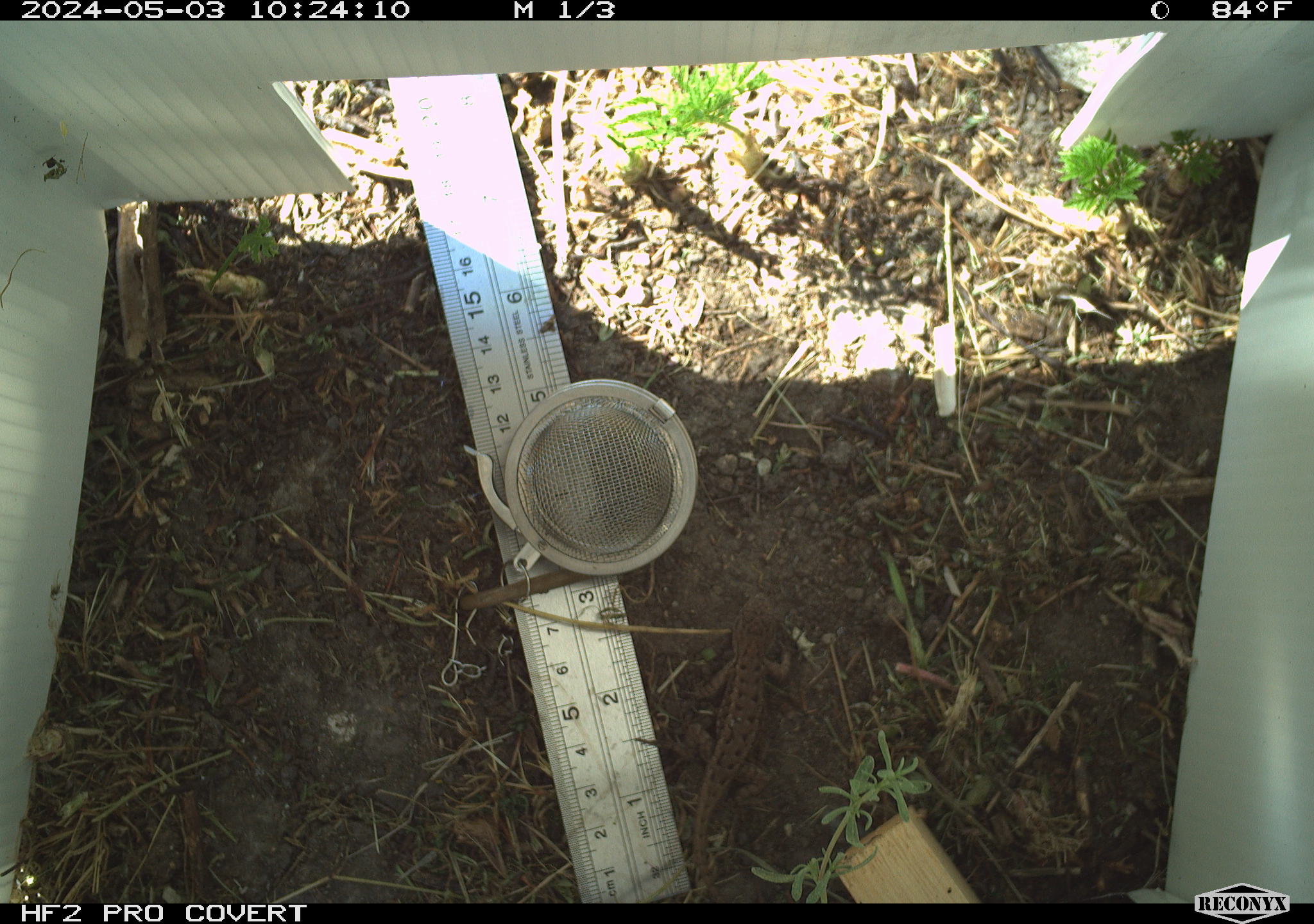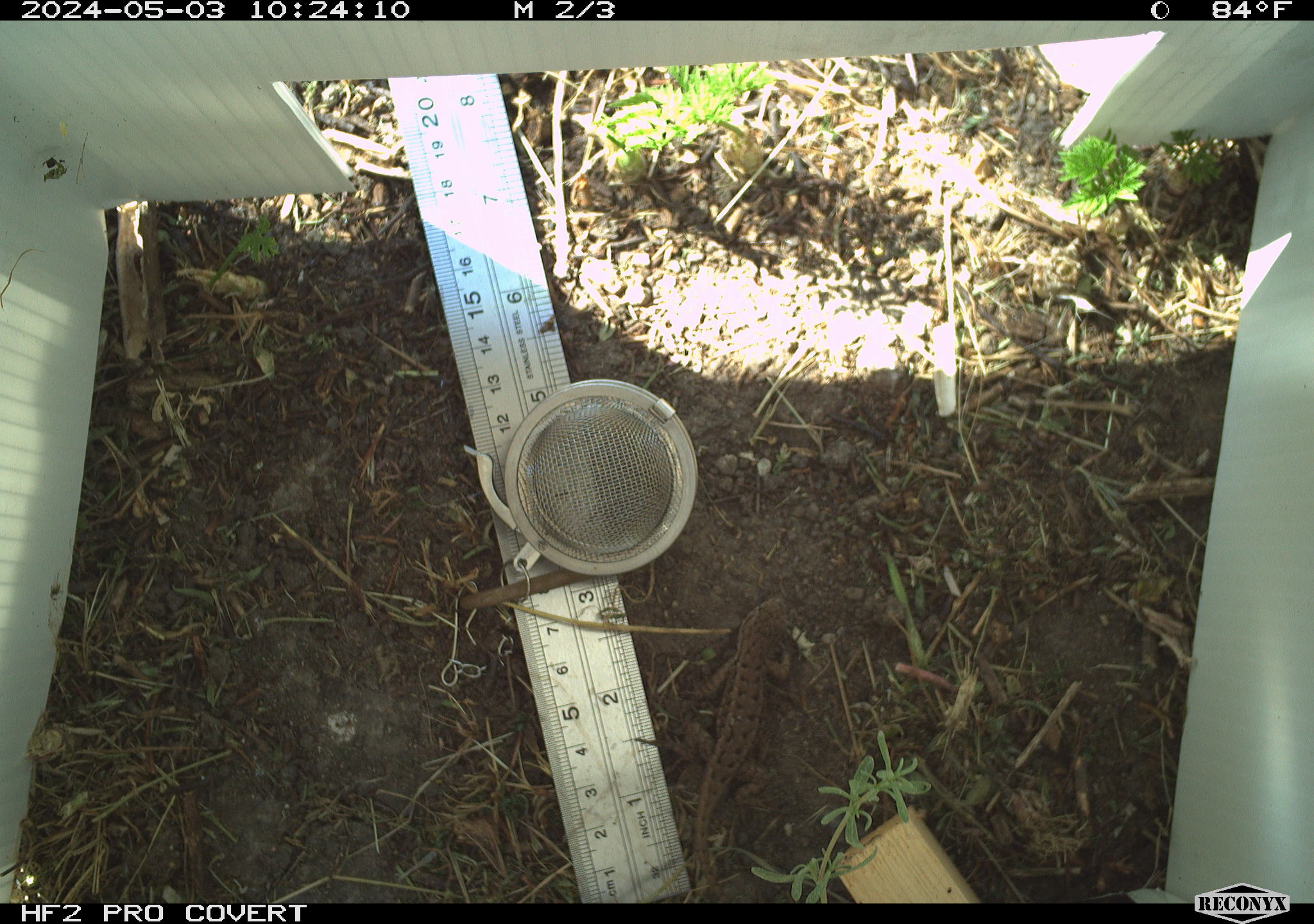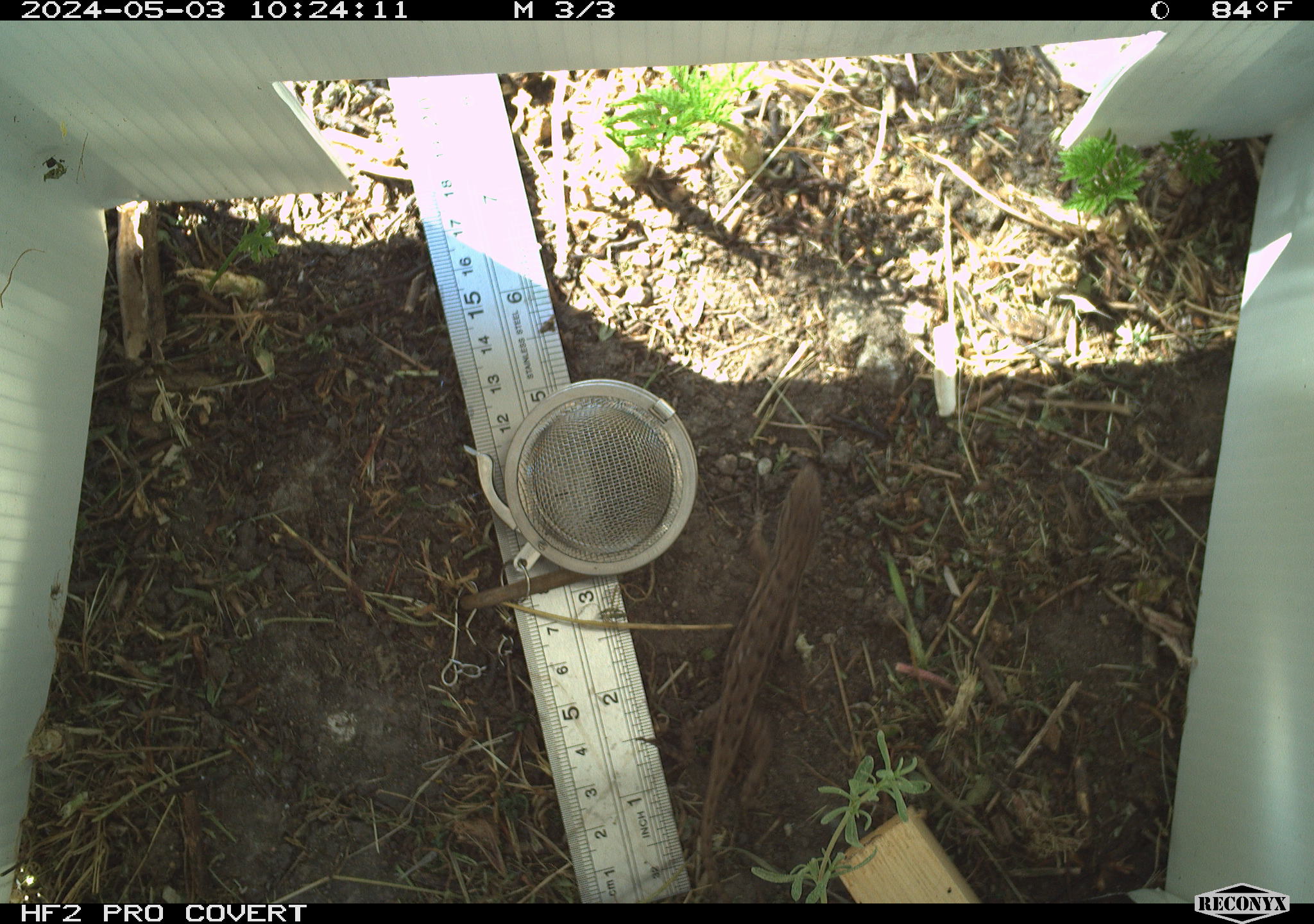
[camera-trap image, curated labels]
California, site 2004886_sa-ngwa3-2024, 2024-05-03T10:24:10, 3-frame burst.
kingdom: Animalia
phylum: Chordata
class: Reptilia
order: Squamata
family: Phrynosomatidae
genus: Sceloporus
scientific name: Sceloporus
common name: spiny lizards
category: sceloporus species